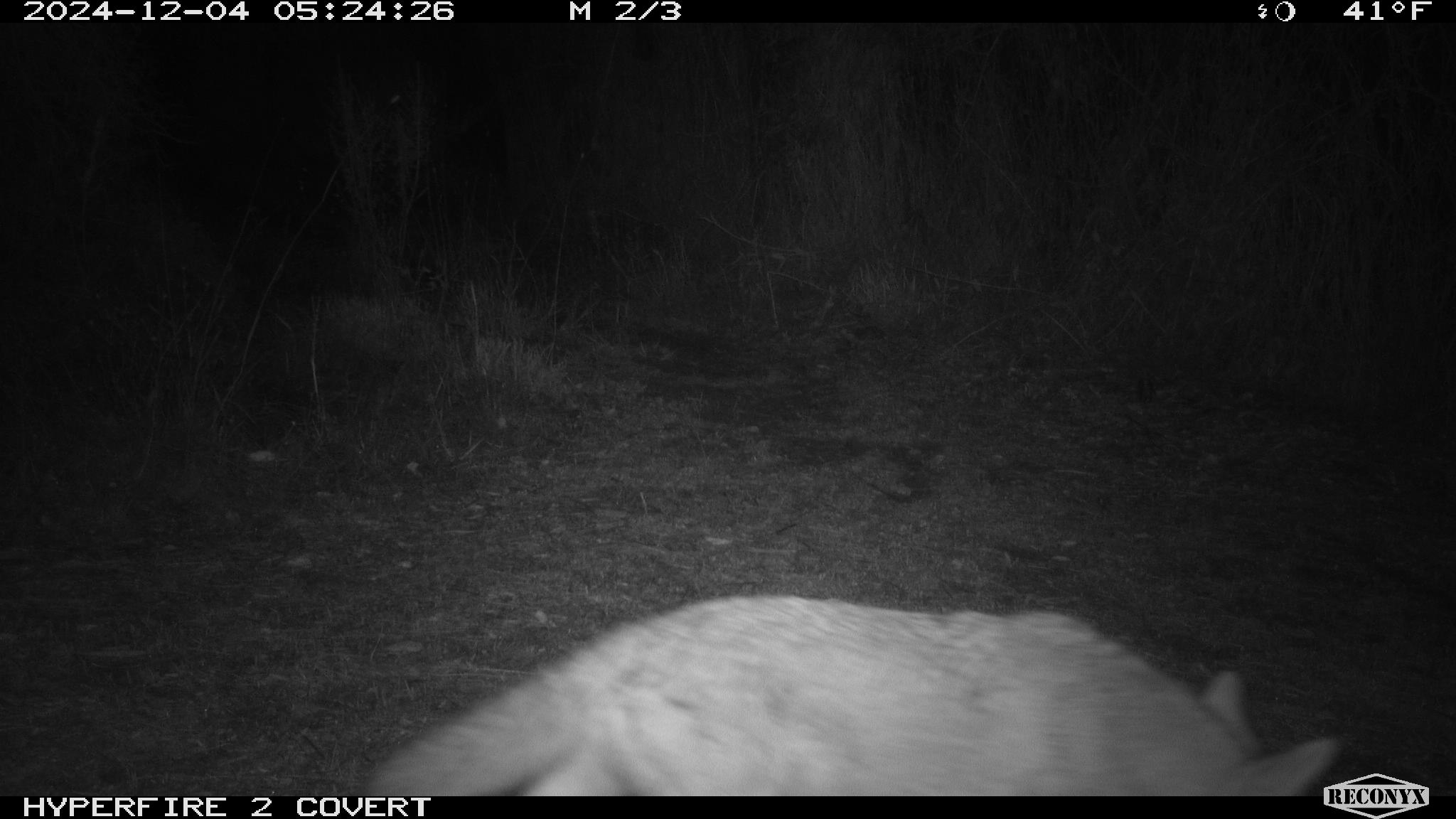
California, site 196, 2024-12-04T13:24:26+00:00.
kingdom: Animalia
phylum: Chordata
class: Mammalia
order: Carnivora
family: Canidae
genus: Canis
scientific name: Canis latrans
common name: coyote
Coyote (Canis latrans).